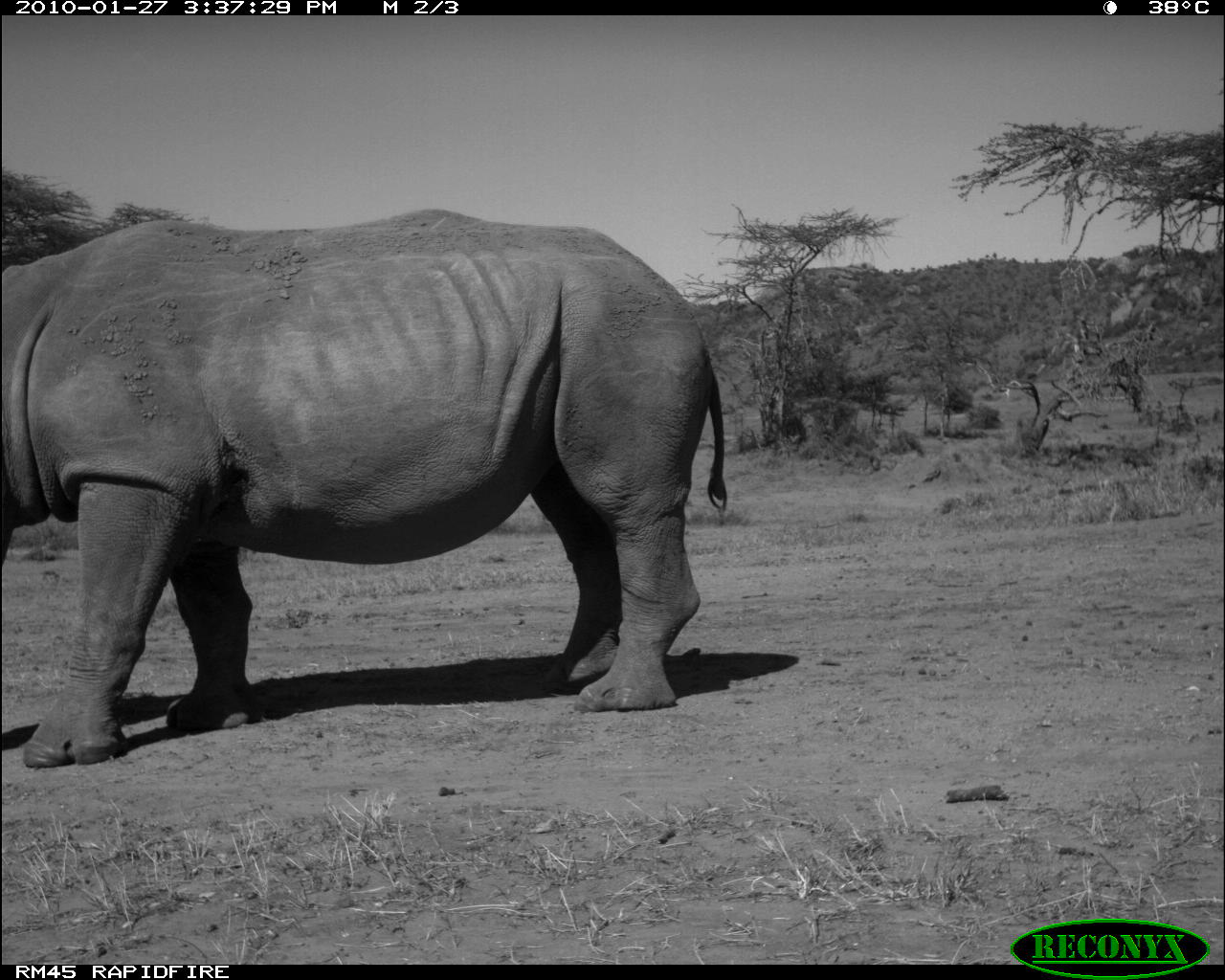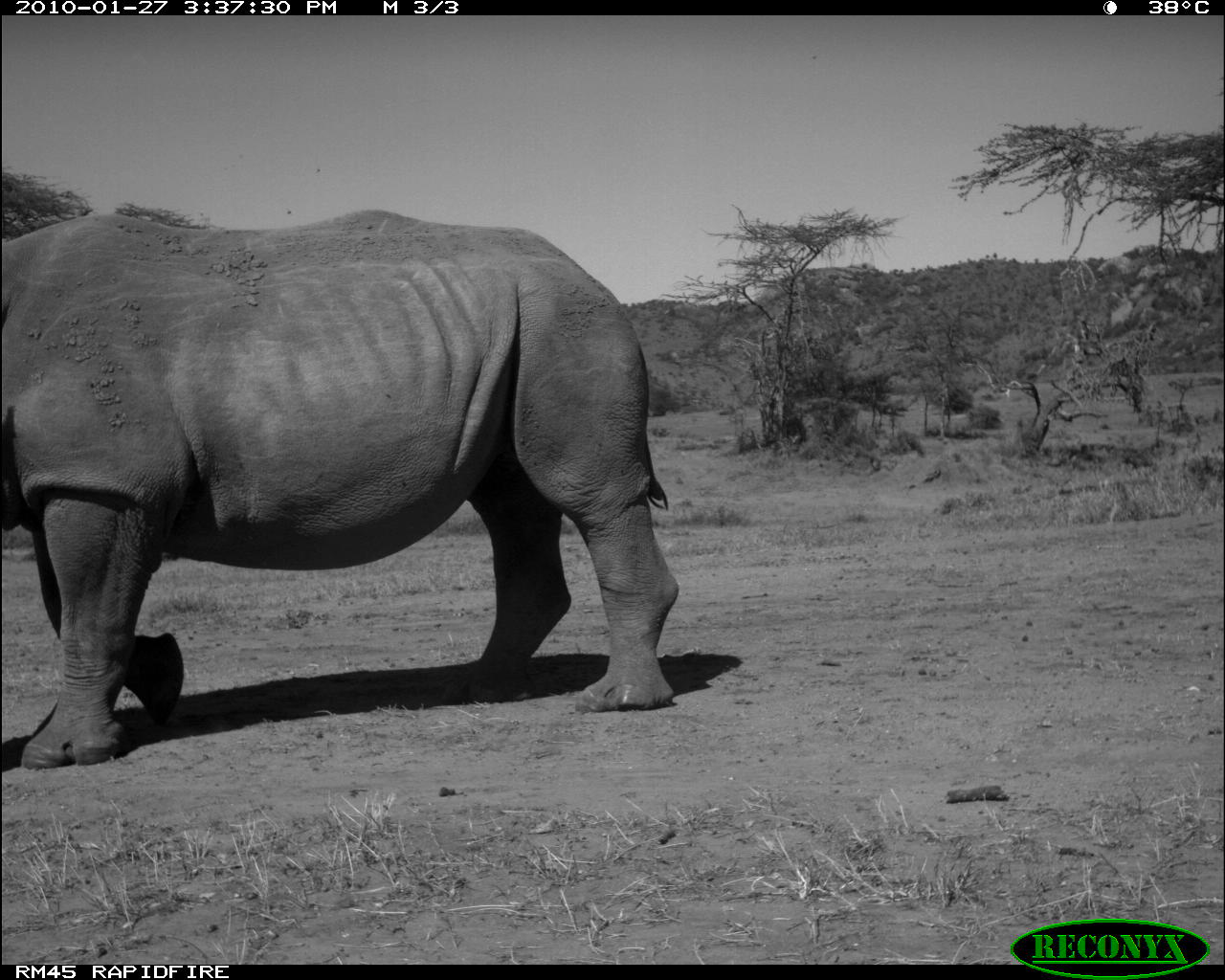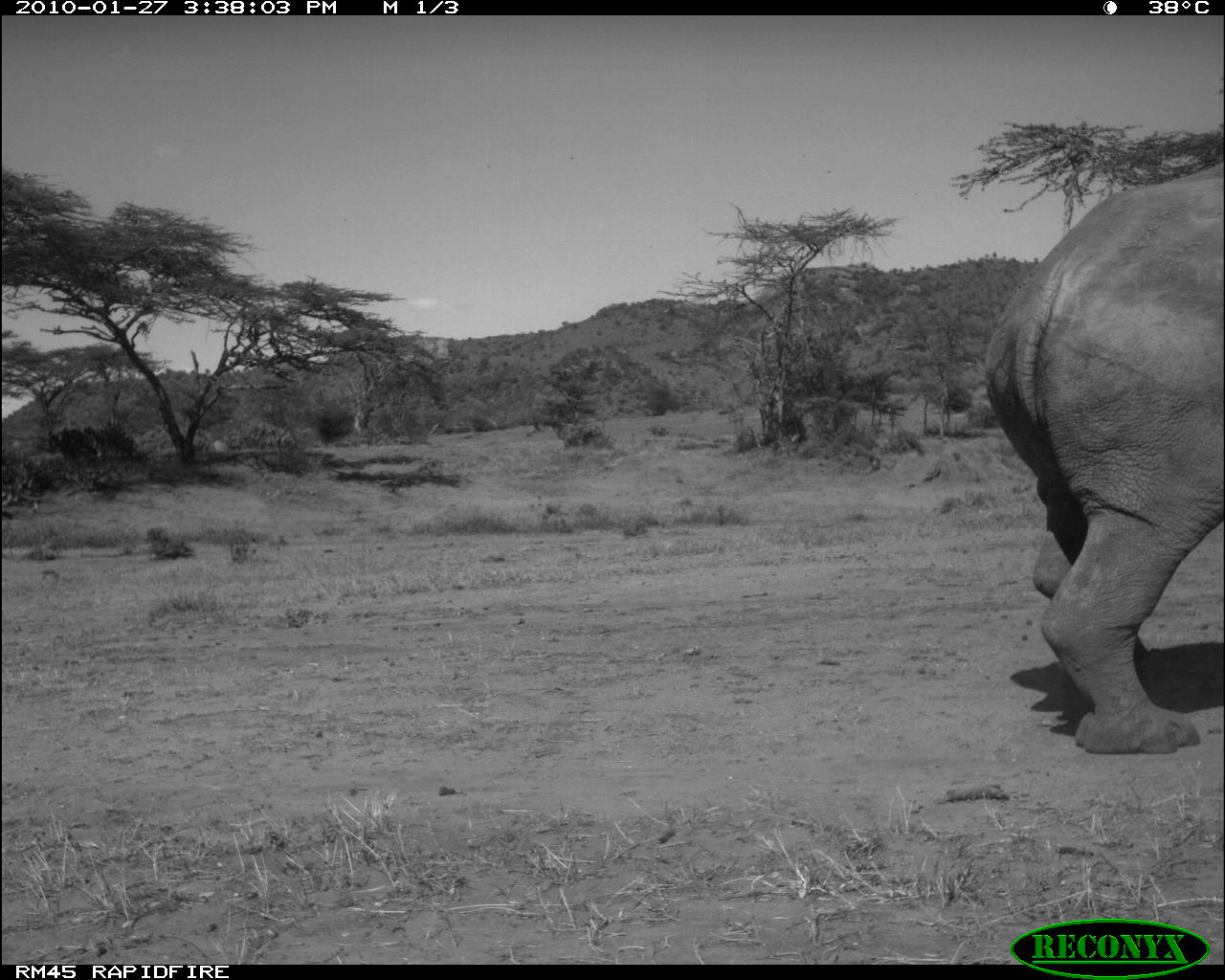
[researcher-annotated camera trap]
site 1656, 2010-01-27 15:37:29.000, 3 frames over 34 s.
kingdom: Animalia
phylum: Chordata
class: Mammalia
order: Perissodactyla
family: Rhinocerotidae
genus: Ceratotherium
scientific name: Ceratotherium simum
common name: white rhinoceros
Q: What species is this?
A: Ceratotherium simum (white rhinoceros).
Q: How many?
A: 1.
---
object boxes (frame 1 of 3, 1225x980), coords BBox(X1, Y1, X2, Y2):
ceratotherium simum: BBox(0, 210, 729, 768)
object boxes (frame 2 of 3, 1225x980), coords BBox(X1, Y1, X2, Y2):
ceratotherium simum: BBox(0, 206, 680, 771)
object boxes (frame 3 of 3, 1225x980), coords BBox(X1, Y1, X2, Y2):
ceratotherium simum: BBox(982, 162, 1224, 756)